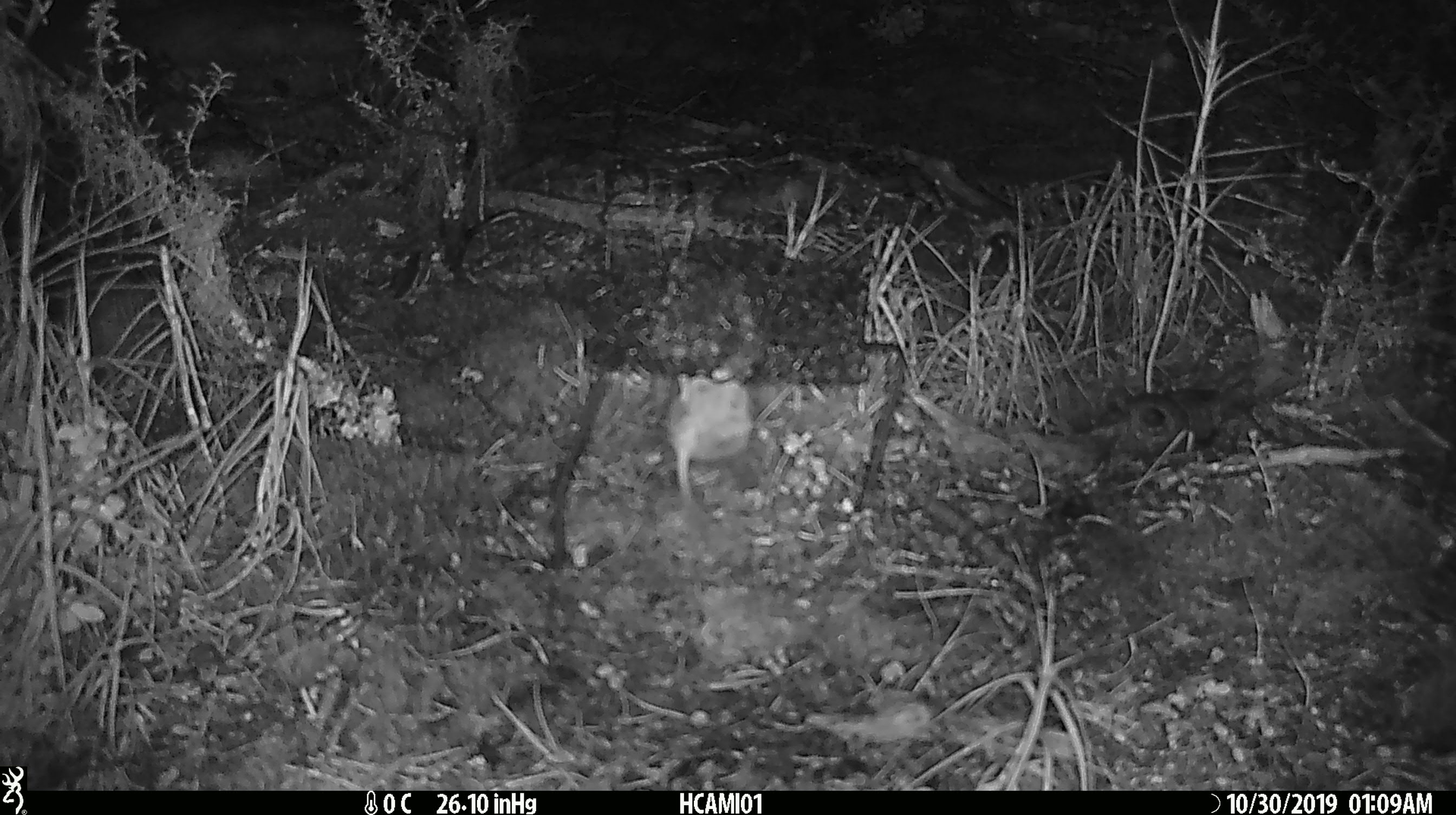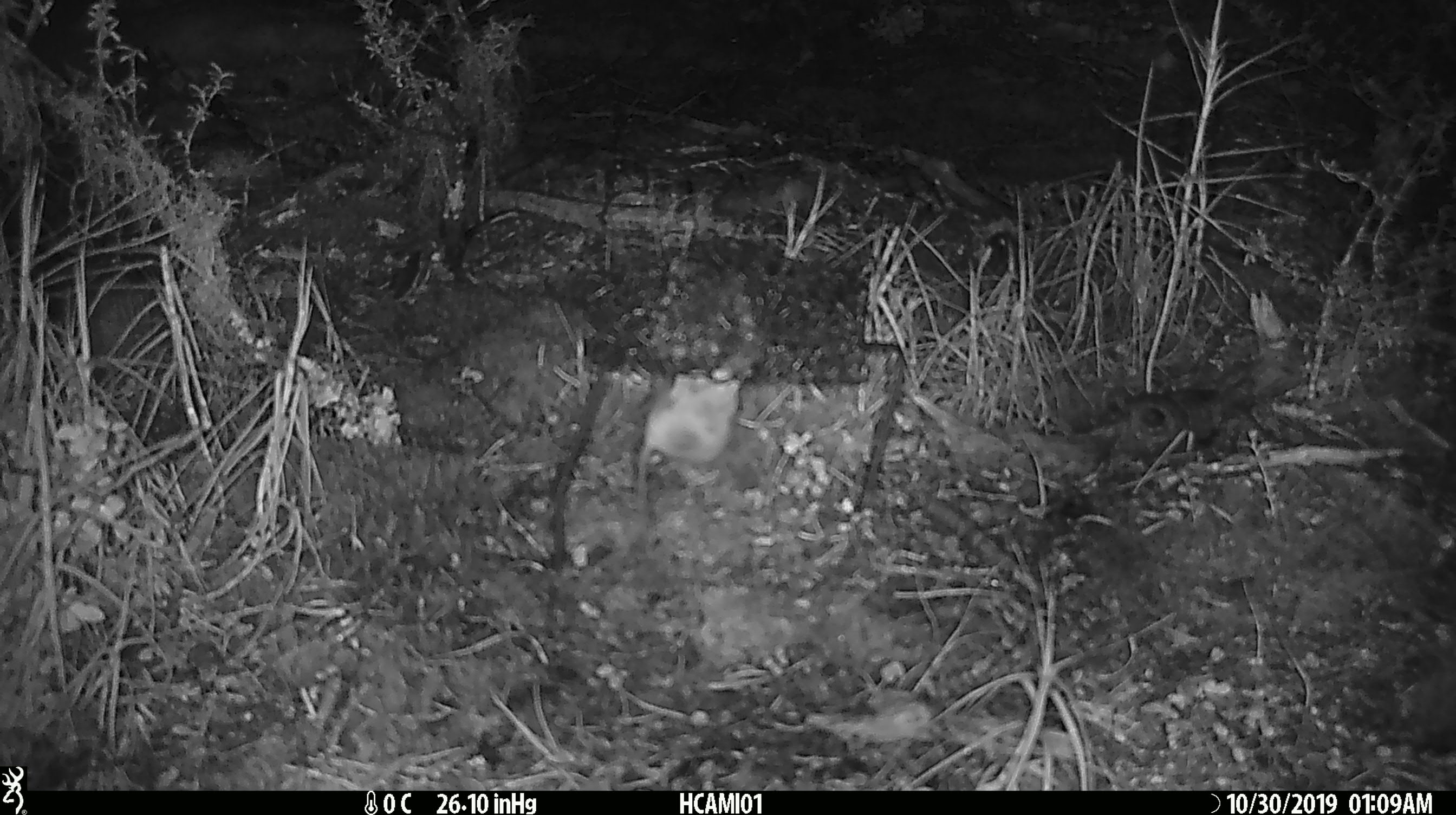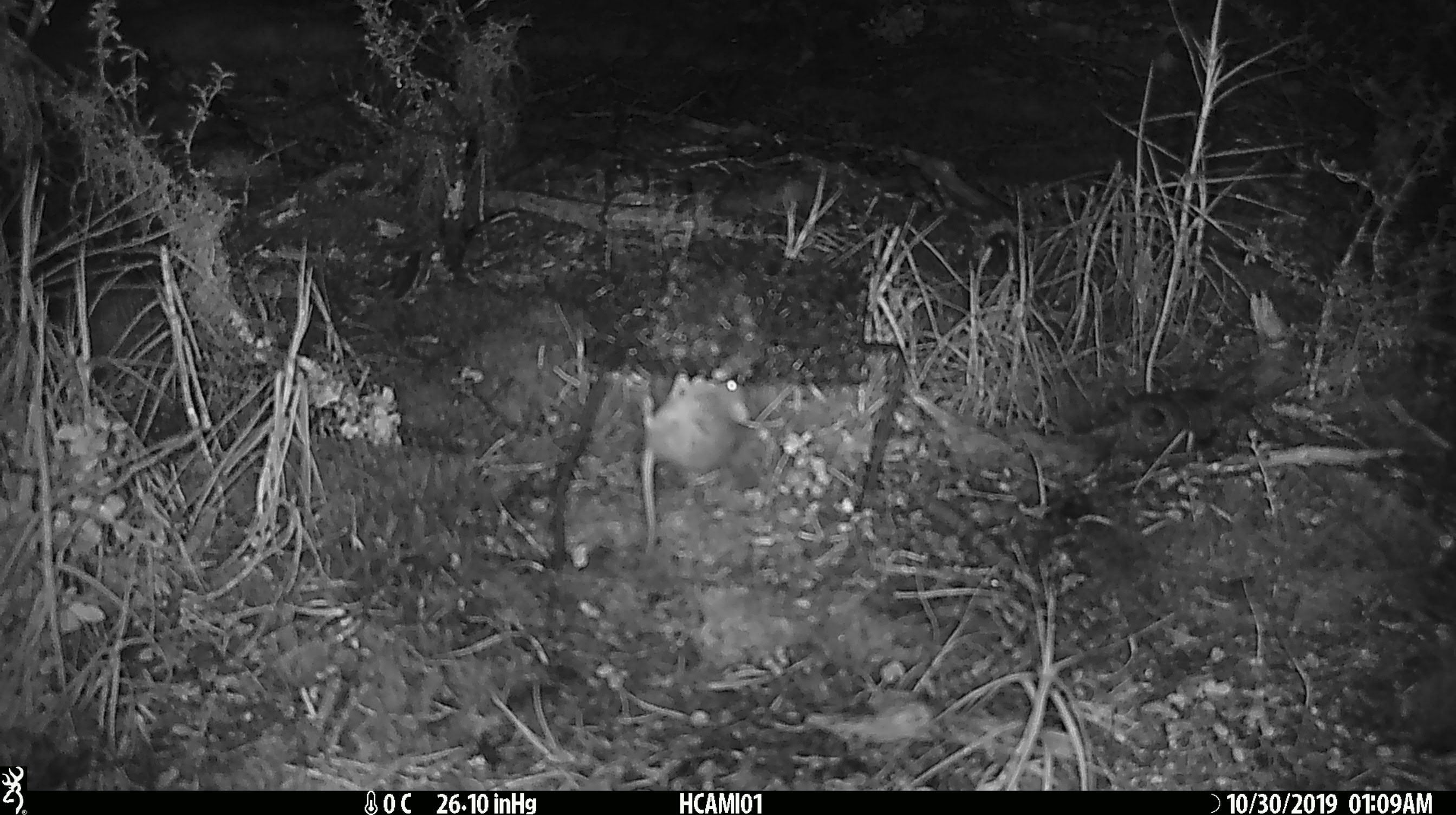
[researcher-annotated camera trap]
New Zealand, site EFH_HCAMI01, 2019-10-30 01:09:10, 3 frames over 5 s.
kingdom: Animalia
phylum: Chordata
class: Mammalia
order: Rodentia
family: Muridae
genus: Mus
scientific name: Mus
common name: mouse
Mouse (Mus).